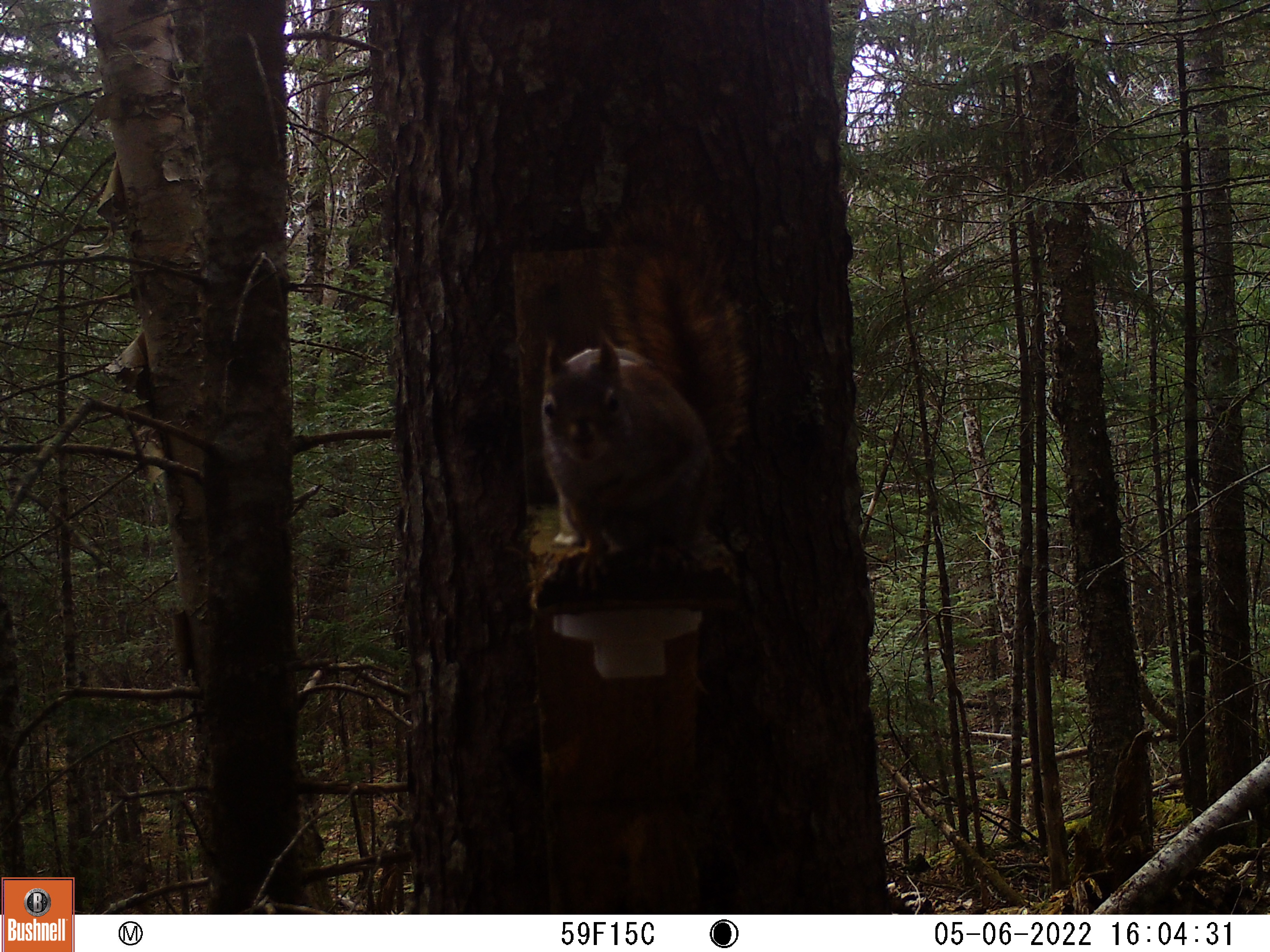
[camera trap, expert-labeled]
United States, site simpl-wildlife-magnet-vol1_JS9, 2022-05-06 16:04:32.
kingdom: Animalia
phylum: Chordata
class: Mammalia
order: Rodentia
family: Sciuridae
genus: Tamiasciurus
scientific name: Tamiasciurus hudsonicus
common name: red squirrel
Red squirrel (Tamiasciurus hudsonicus).